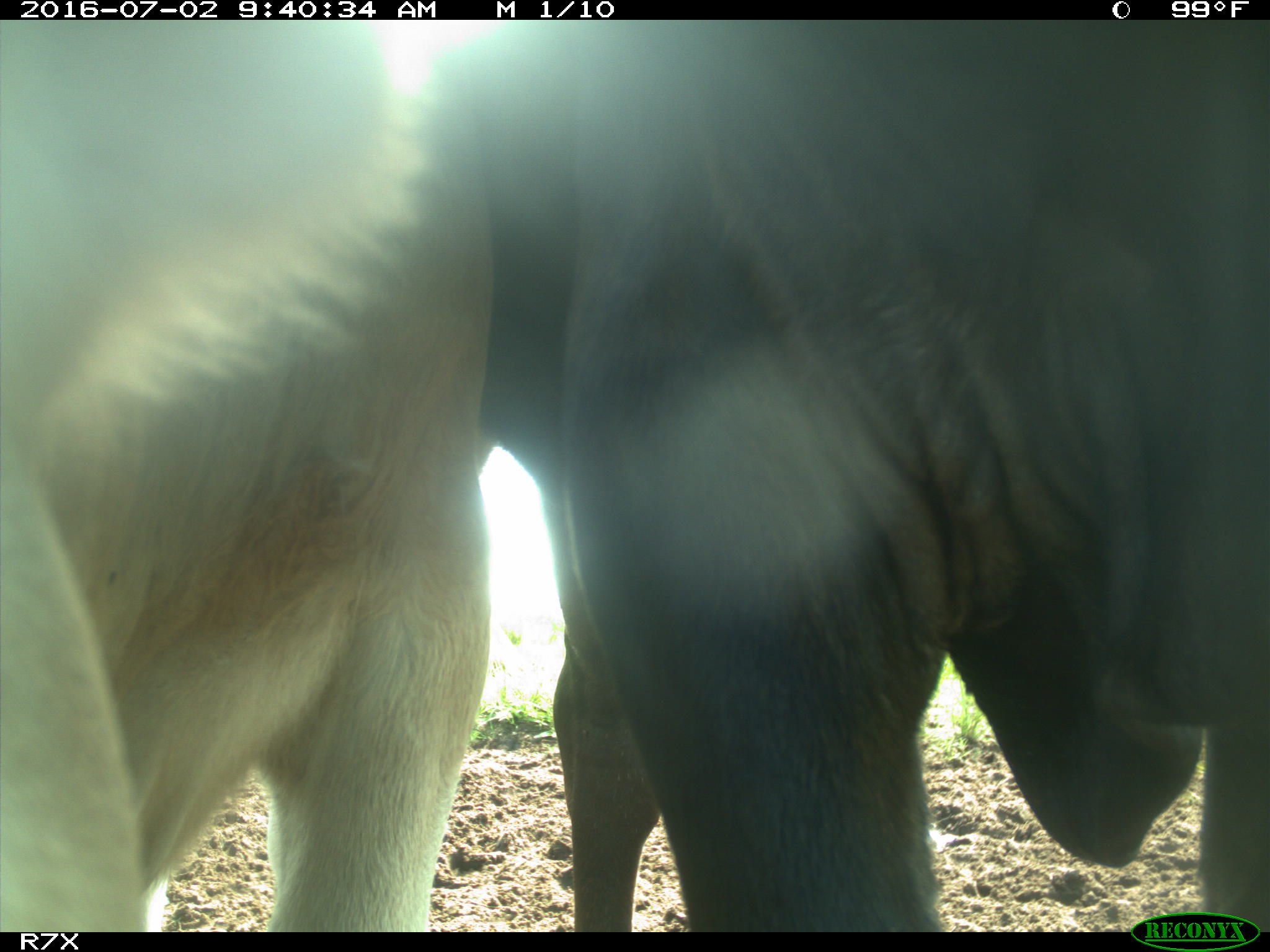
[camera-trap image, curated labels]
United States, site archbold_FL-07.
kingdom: Animalia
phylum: Chordata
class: Mammalia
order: Artiodactyla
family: Bovidae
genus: Bos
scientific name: Bos taurus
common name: domestic cow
Bos taurus (domestic cow).